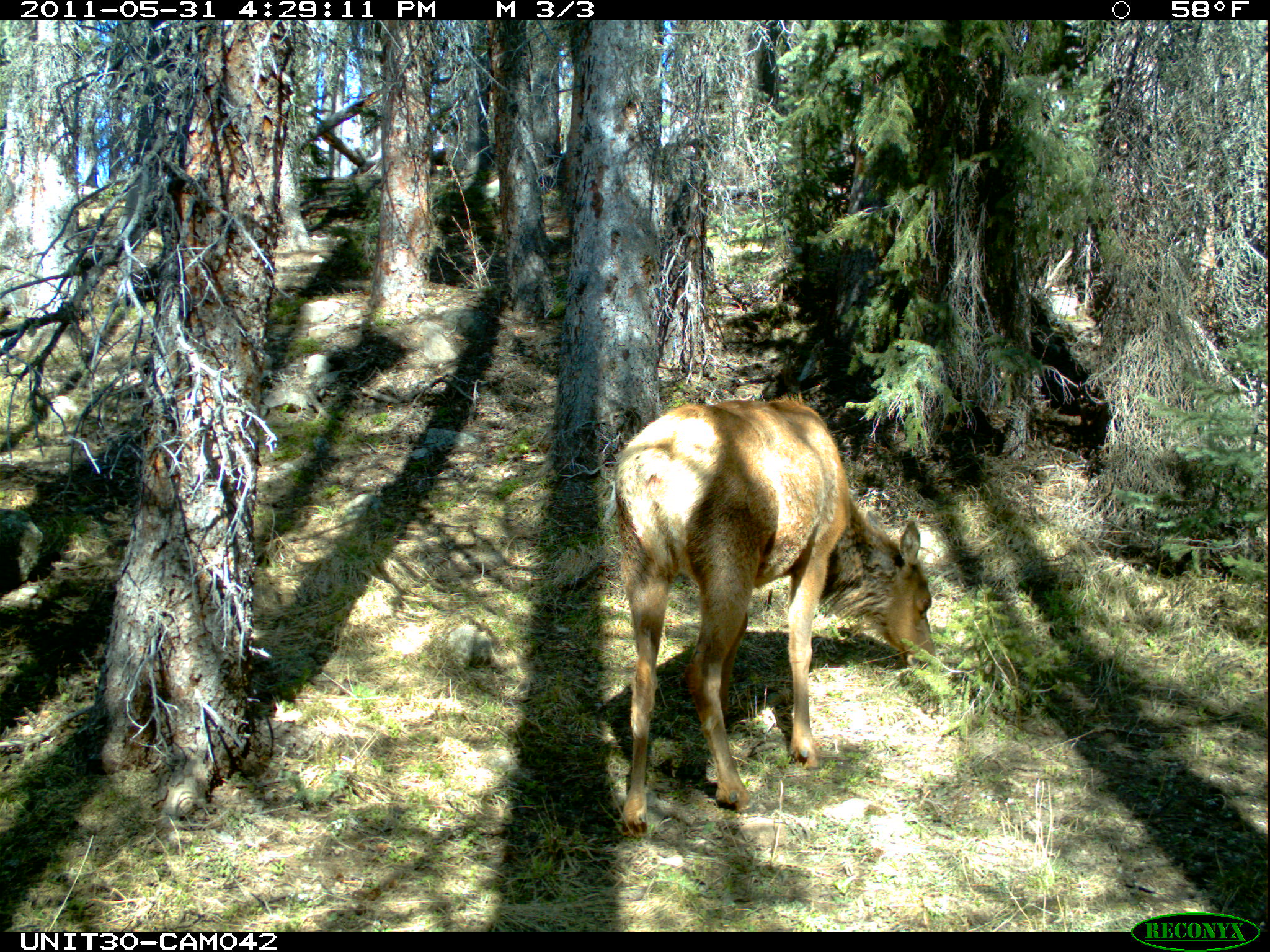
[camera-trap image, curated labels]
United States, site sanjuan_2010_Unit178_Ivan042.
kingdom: Animalia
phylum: Chordata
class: Mammalia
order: Artiodactyla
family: Cervidae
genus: Cervus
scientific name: Cervus elaphus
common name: red deer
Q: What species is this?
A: Cervus elaphus (red deer).